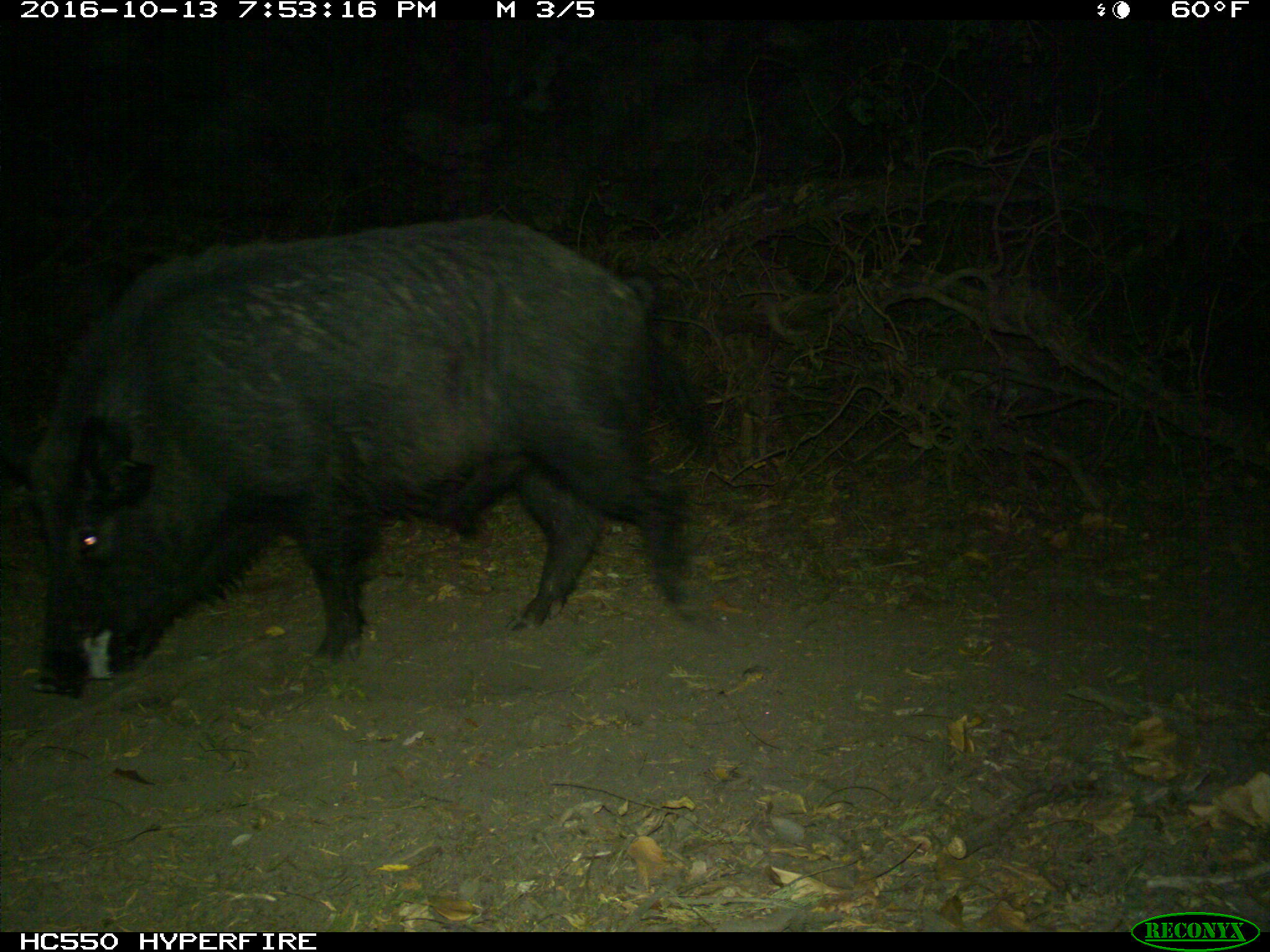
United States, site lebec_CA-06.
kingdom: Animalia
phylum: Chordata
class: Mammalia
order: Artiodactyla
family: Suidae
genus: Sus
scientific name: Sus scrofa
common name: wild boar